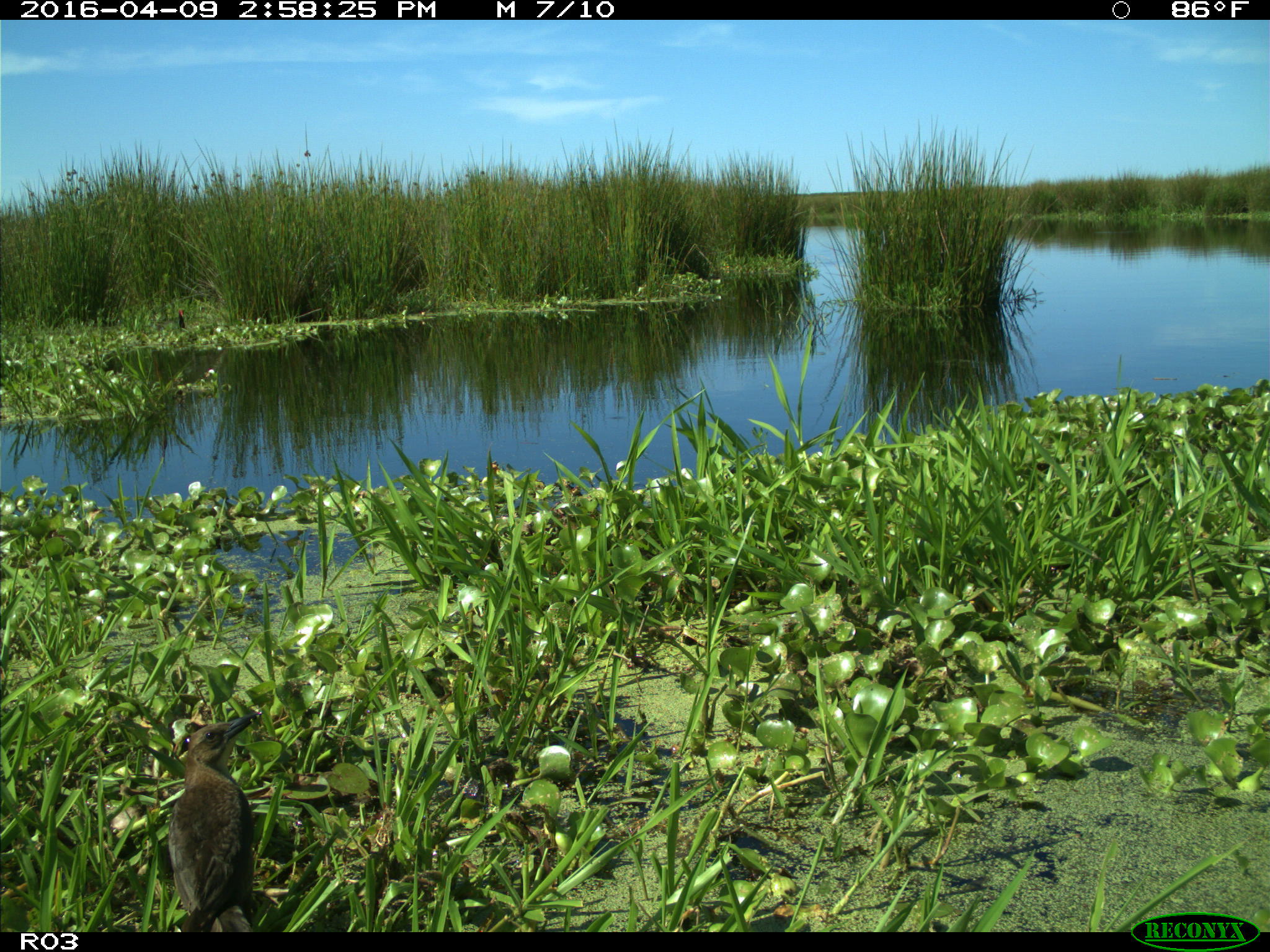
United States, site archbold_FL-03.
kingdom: Animalia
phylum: Chordata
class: Aves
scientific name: Aves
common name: birds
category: unidentified bird